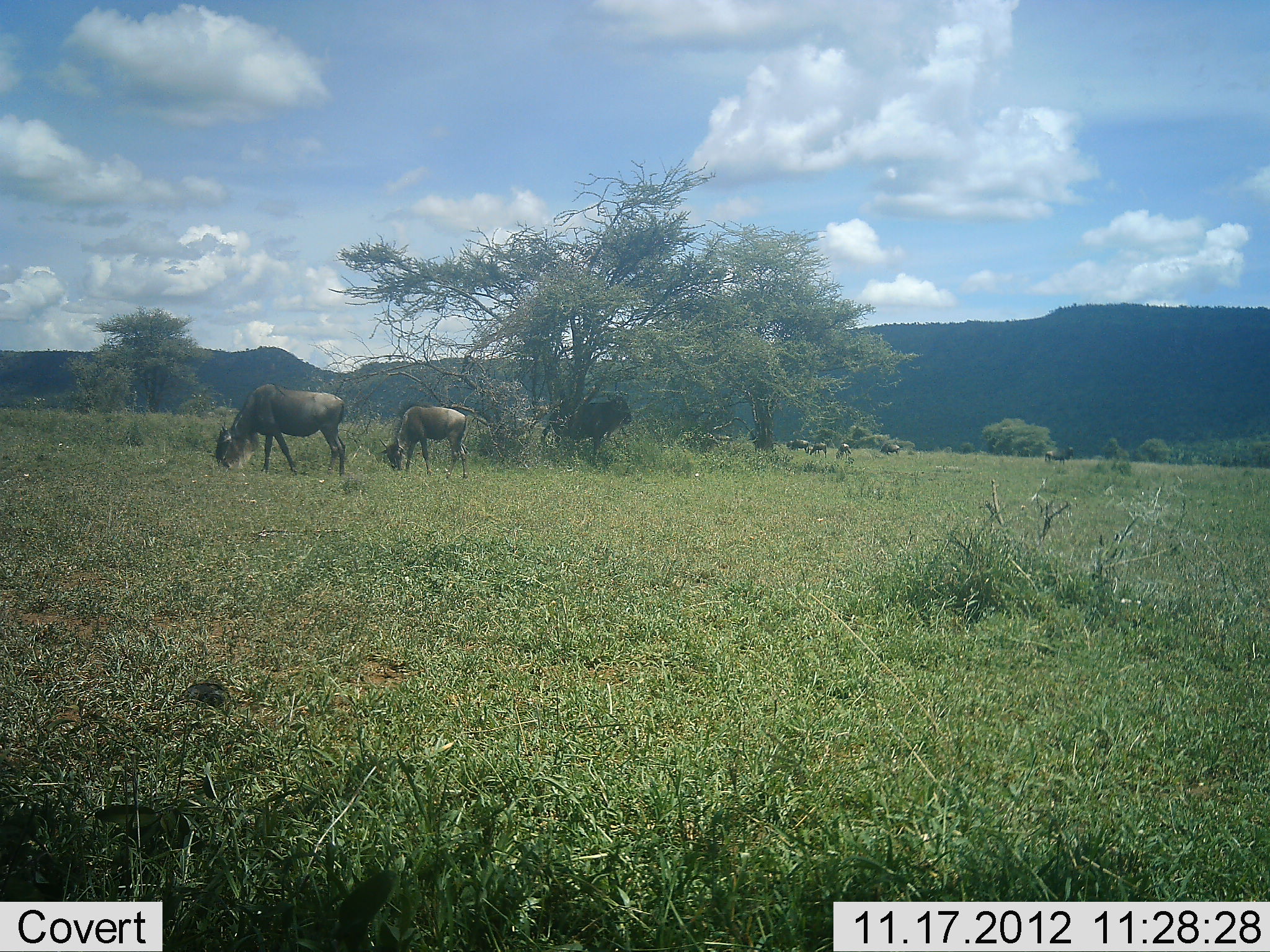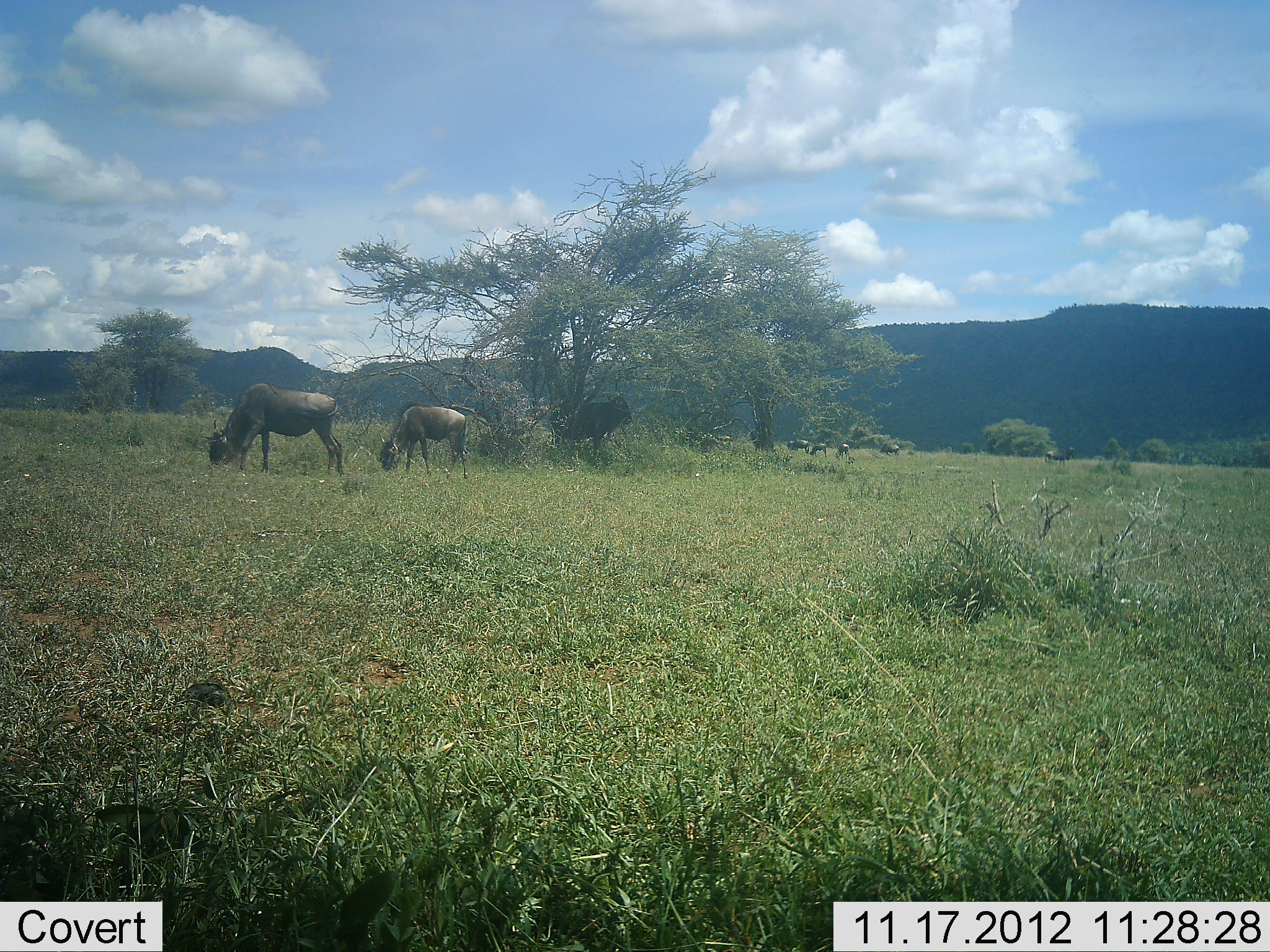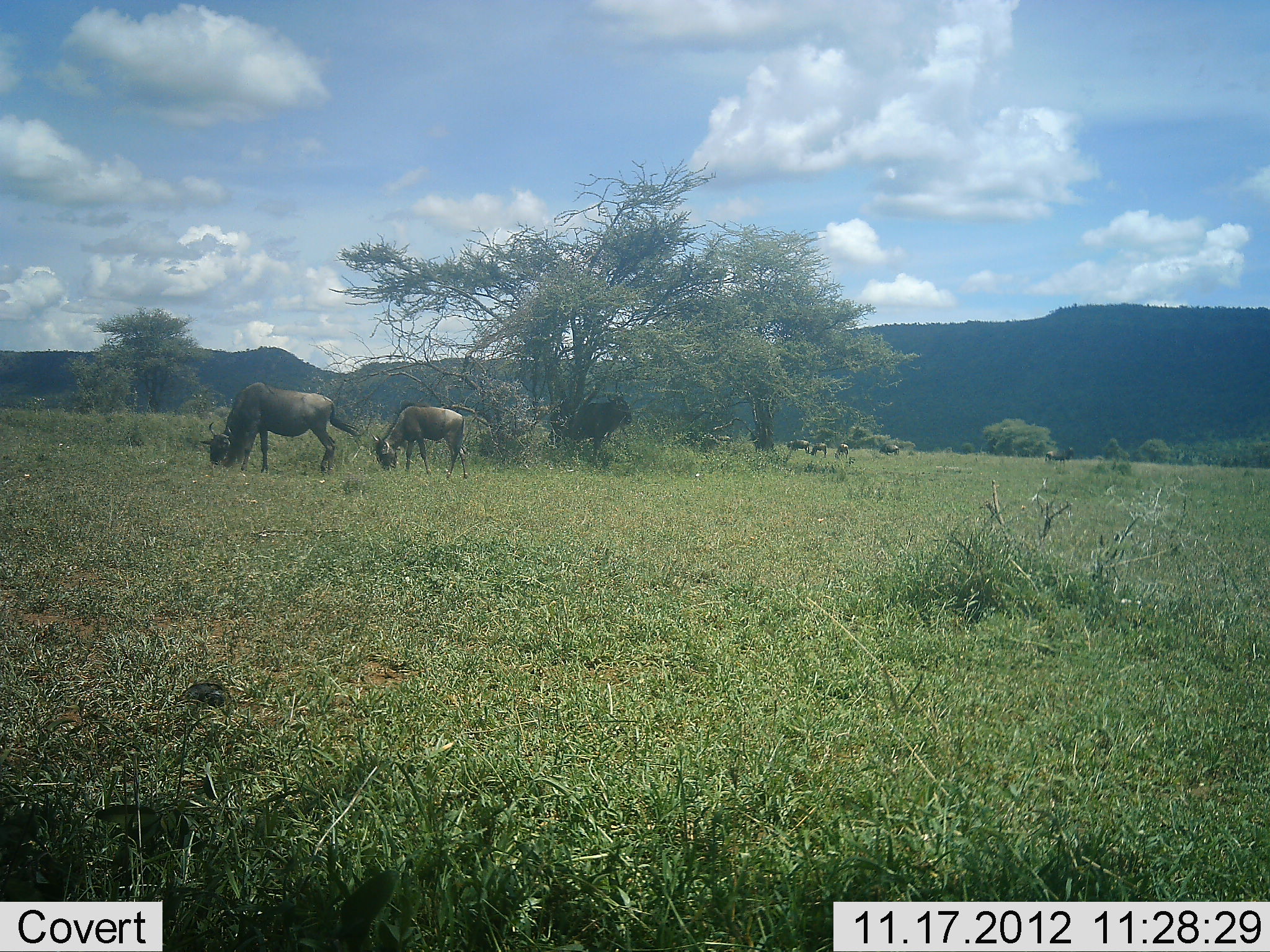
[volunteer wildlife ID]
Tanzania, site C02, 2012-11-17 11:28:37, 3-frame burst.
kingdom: Animalia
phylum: Chordata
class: Mammalia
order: Artiodactyla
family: Bovidae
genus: Connochaetes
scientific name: Connochaetes taurinus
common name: blue wildebeest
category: wildebeest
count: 3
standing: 30%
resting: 0%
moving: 10%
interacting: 0%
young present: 0%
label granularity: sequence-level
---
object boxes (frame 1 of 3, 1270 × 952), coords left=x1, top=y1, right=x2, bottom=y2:
animal: left=210, top=382, right=347, bottom=478; left=378, top=403, right=470, bottom=481; left=567, top=396, right=634, bottom=470; left=785, top=438, right=811, bottom=454; left=836, top=443, right=855, bottom=461; left=808, top=441, right=828, bottom=457; left=880, top=442, right=901, bottom=456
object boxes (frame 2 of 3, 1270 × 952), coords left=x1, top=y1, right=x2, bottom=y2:
animal: left=202, top=381, right=347, bottom=478; left=380, top=401, right=472, bottom=482; left=551, top=394, right=634, bottom=464; left=1044, top=447, right=1076, bottom=466; left=785, top=439, right=810, bottom=454; left=879, top=442, right=901, bottom=457; left=836, top=442, right=850, bottom=462; left=811, top=443, right=828, bottom=457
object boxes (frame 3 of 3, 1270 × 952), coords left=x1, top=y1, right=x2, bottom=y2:
animal: left=199, top=382, right=363, bottom=476; left=371, top=399, right=471, bottom=480; left=554, top=397, right=633, bottom=469; left=1044, top=446, right=1075, bottom=469; left=785, top=438, right=810, bottom=454; left=810, top=442, right=828, bottom=458; left=833, top=443, right=849, bottom=461; left=879, top=443, right=901, bottom=456